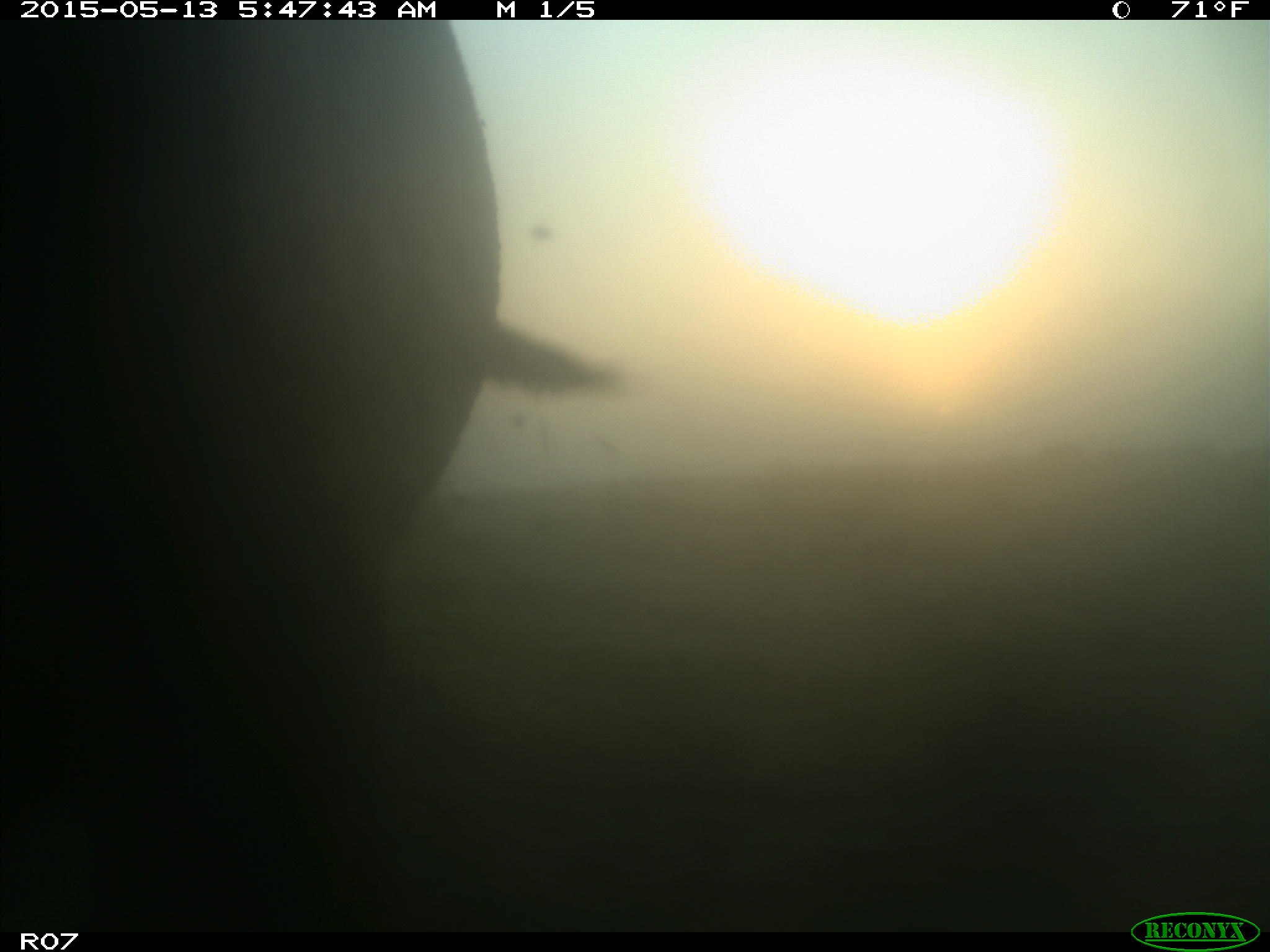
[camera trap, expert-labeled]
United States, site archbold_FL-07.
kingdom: Animalia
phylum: Chordata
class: Mammalia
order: Artiodactyla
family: Bovidae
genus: Bos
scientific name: Bos taurus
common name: domestic cow